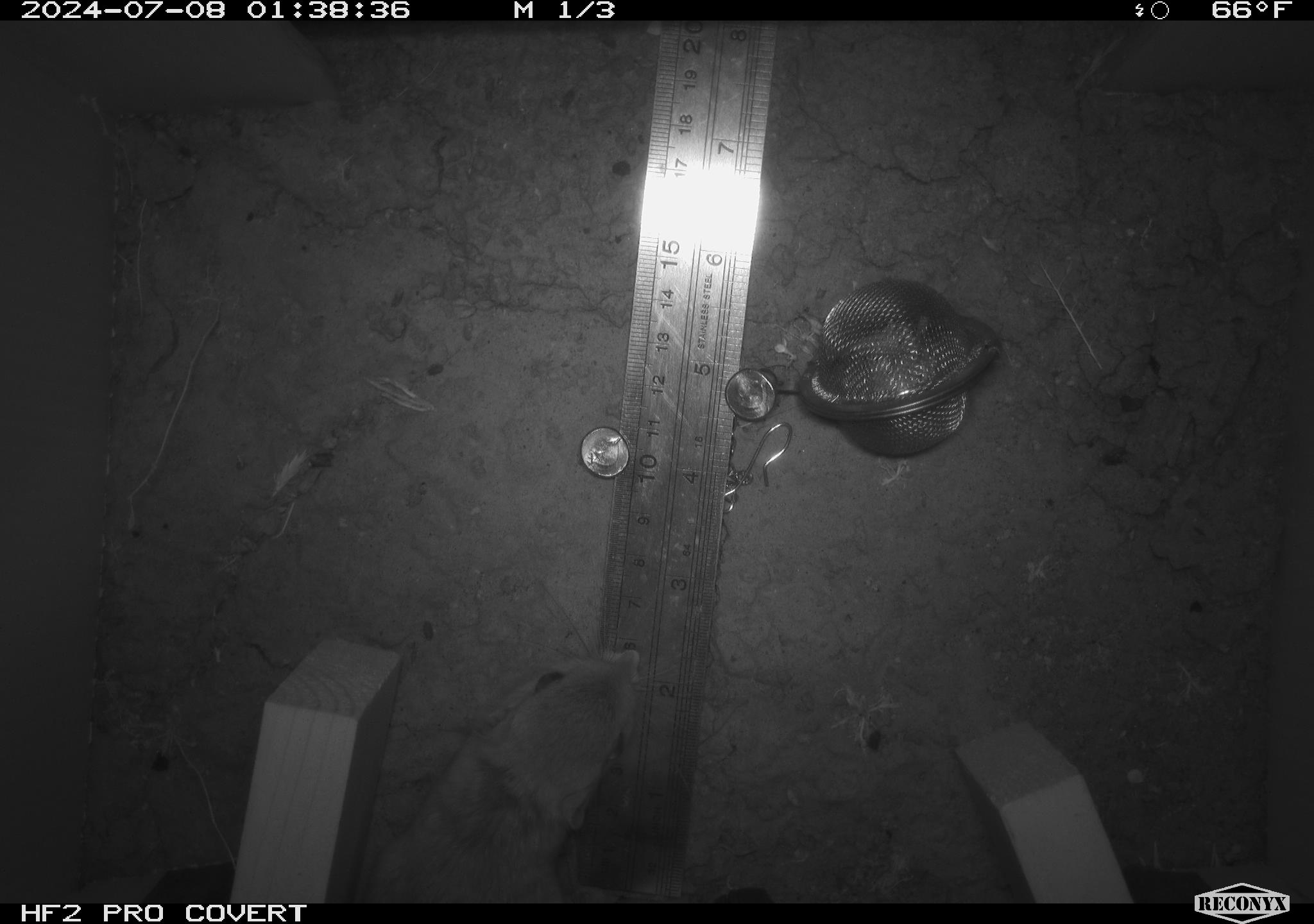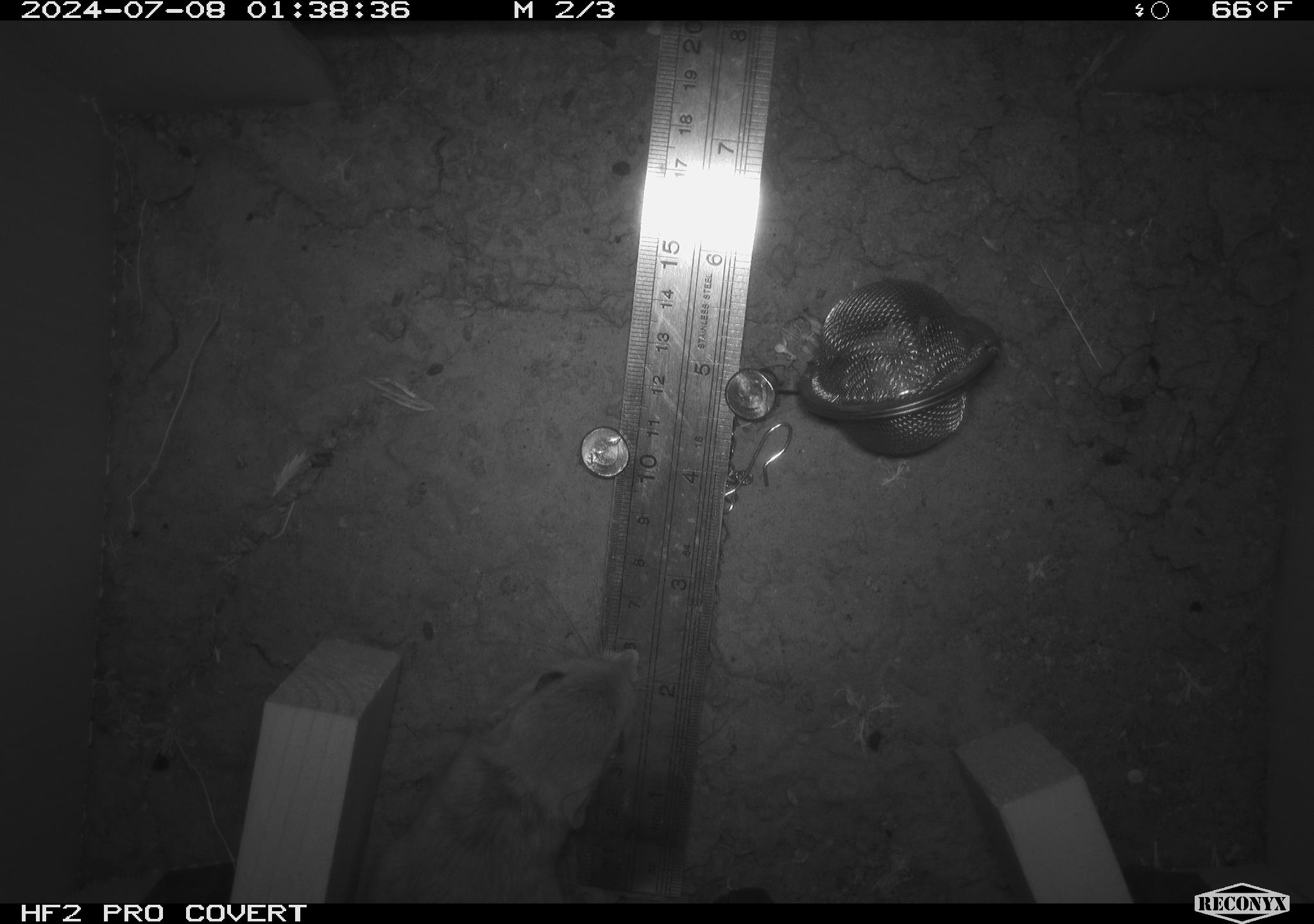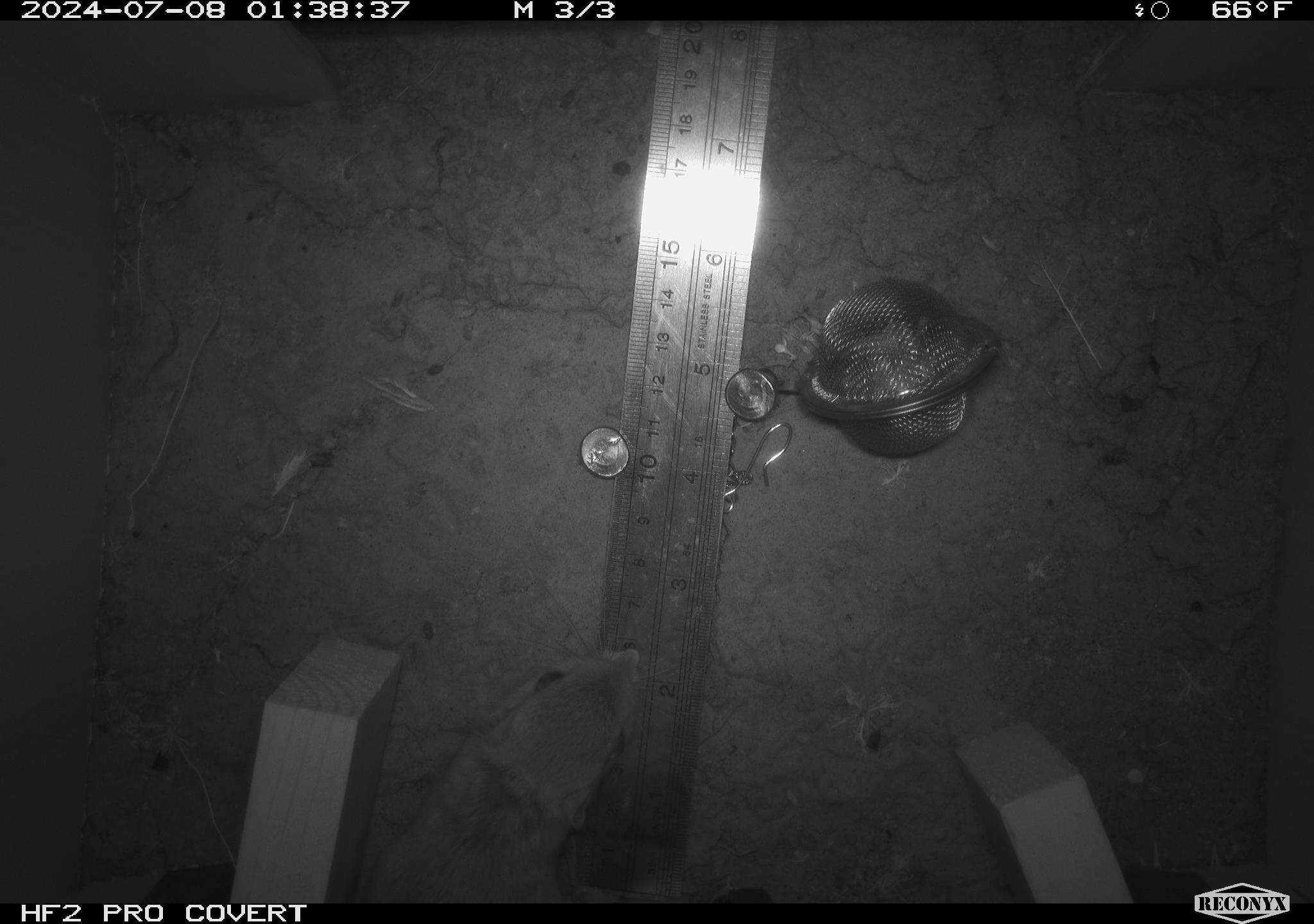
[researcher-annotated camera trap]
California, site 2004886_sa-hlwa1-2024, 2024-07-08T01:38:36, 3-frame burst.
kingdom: Animalia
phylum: Chordata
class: Mammalia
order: Rodentia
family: Heteromyidae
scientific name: Heteromyidae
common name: kangaroo rats and pocket mice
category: heteromyidae family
Heteromyidae family (kangaroo rats and pocket mice) (Heteromyidae).